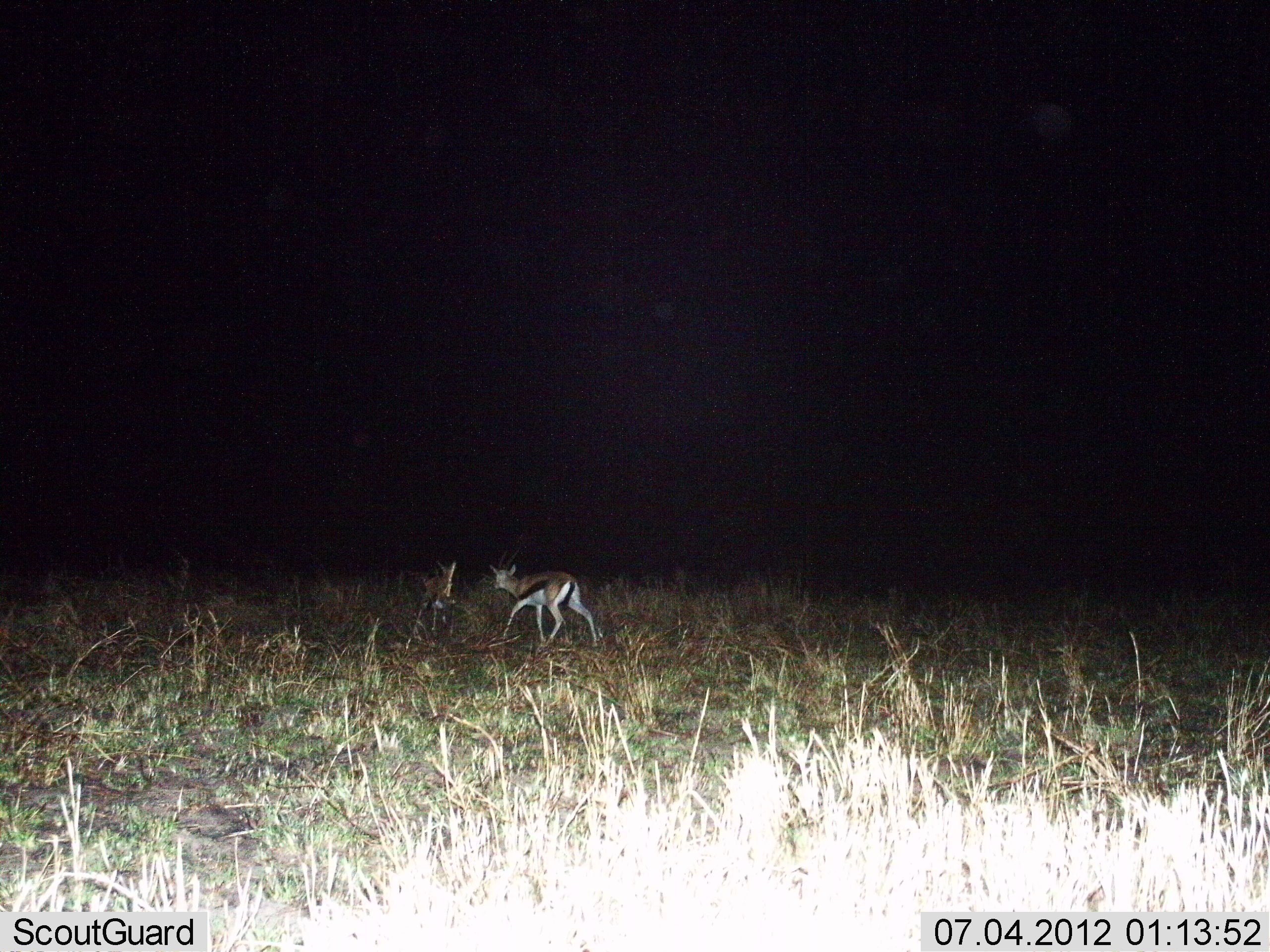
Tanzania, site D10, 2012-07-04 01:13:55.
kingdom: Animalia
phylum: Chordata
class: Mammalia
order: Artiodactyla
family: Bovidae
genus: Eudorcas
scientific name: Eudorcas thomsonii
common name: thomson's gazelle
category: gazellethomsons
Gazellethomsons (thomson's gazelle) (Eudorcas thomsonii), count 2. Behavior (volunteer vote fractions): standing 30%, resting 0%, moving 70%, interacting 10%. Young present (vote fraction): 0%. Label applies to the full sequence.